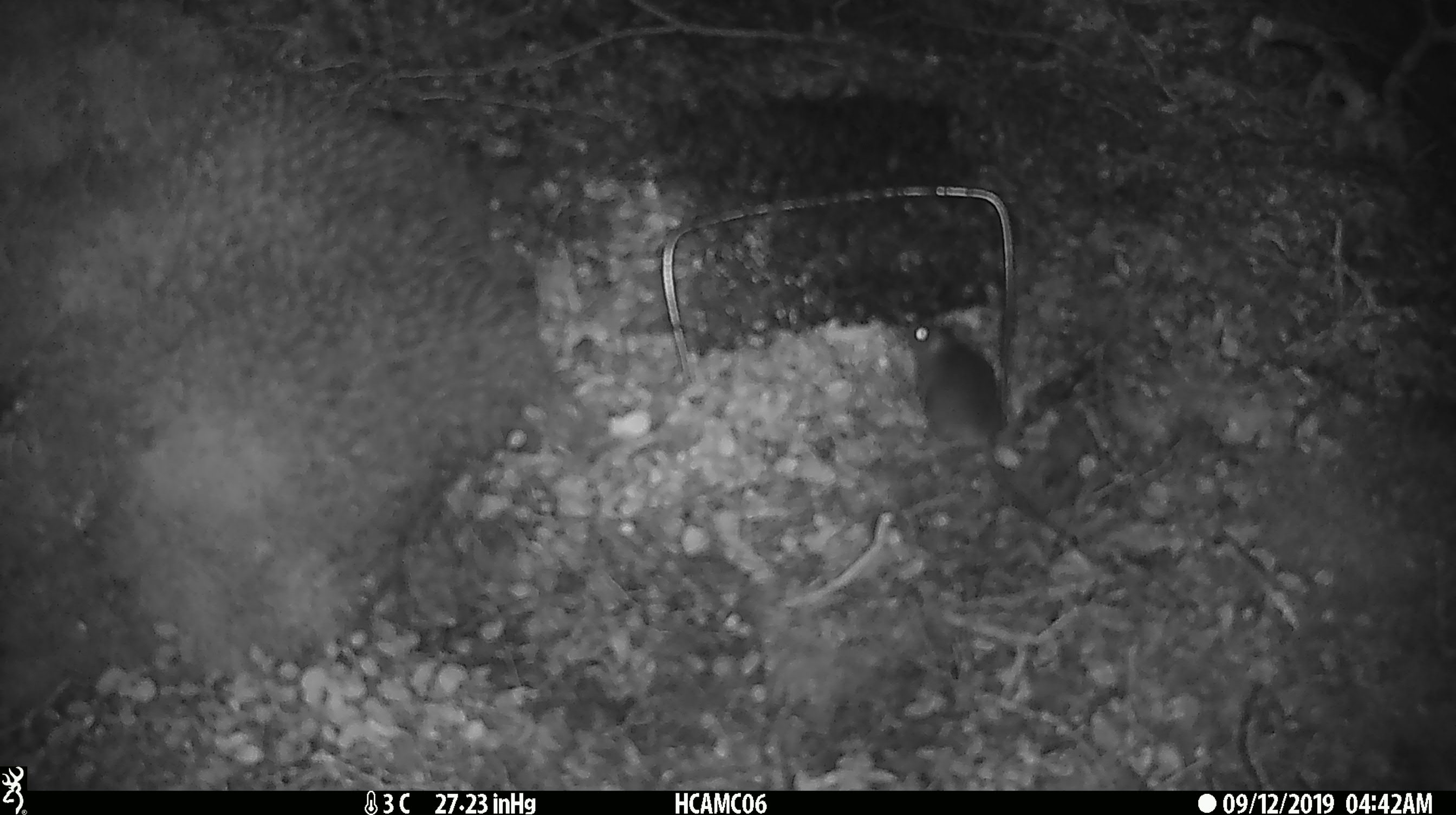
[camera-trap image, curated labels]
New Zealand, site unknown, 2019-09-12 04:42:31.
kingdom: Animalia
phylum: Chordata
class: Mammalia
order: Rodentia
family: Muridae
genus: Mus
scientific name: Mus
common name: mouse